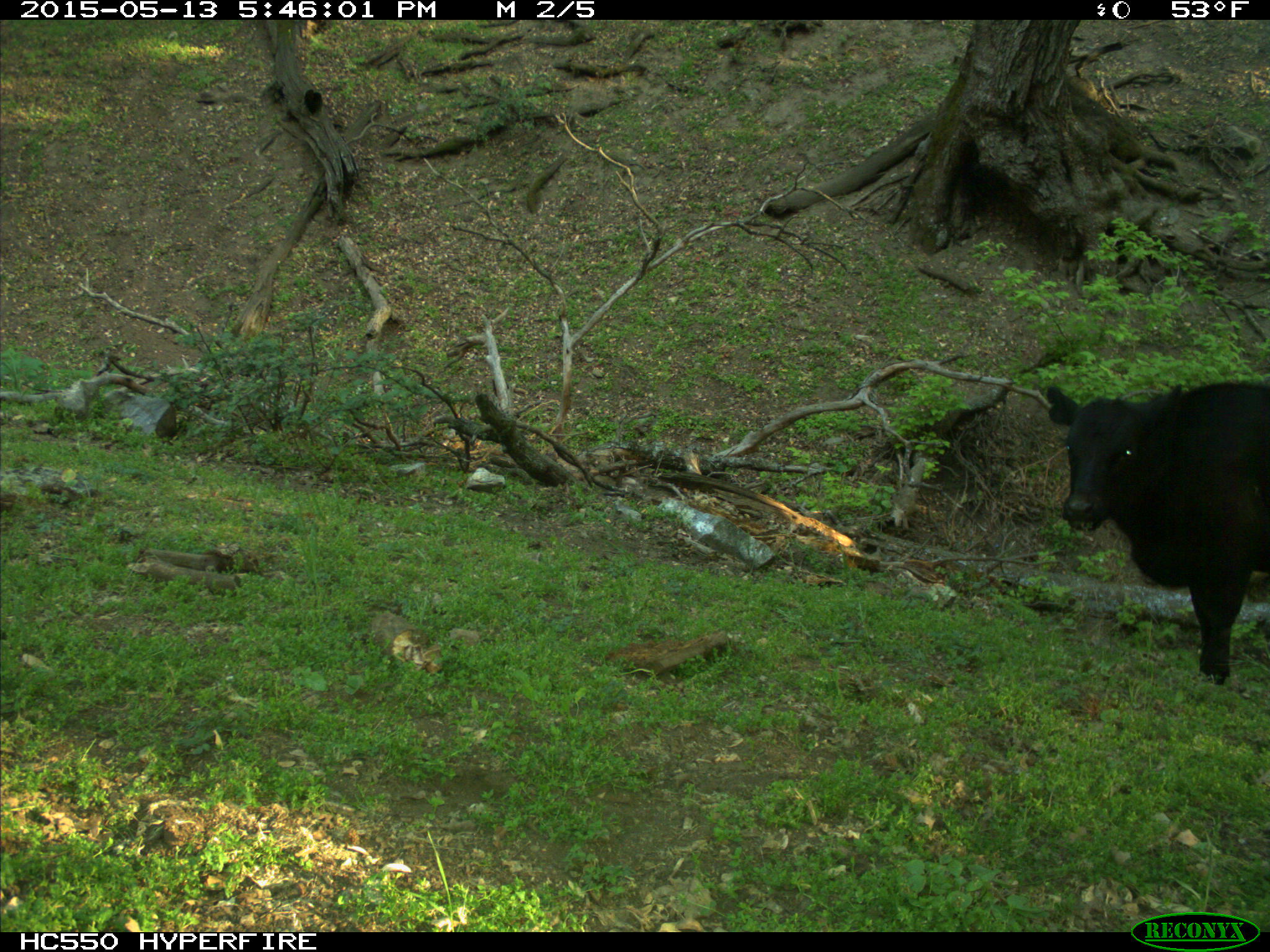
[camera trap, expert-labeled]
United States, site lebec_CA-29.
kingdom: Animalia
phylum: Chordata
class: Mammalia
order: Artiodactyla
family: Bovidae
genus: Bos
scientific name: Bos taurus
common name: domestic cow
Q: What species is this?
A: Bos taurus (domestic cow).